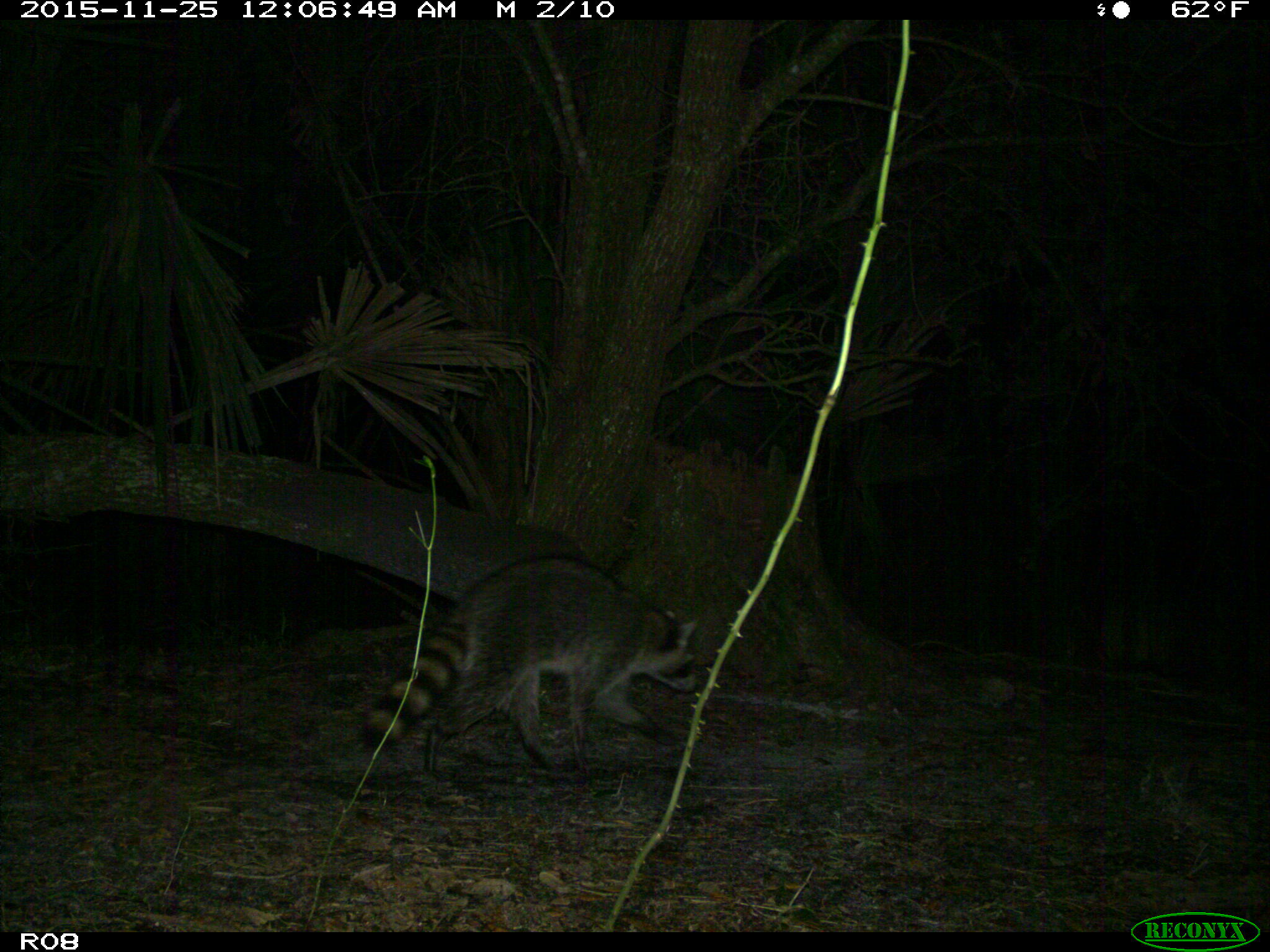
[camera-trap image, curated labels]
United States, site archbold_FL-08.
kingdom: Animalia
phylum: Chordata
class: Mammalia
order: Carnivora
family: Procyonidae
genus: Procyon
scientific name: Procyon lotor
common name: common raccoon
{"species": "Procyon lotor (common raccoon)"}